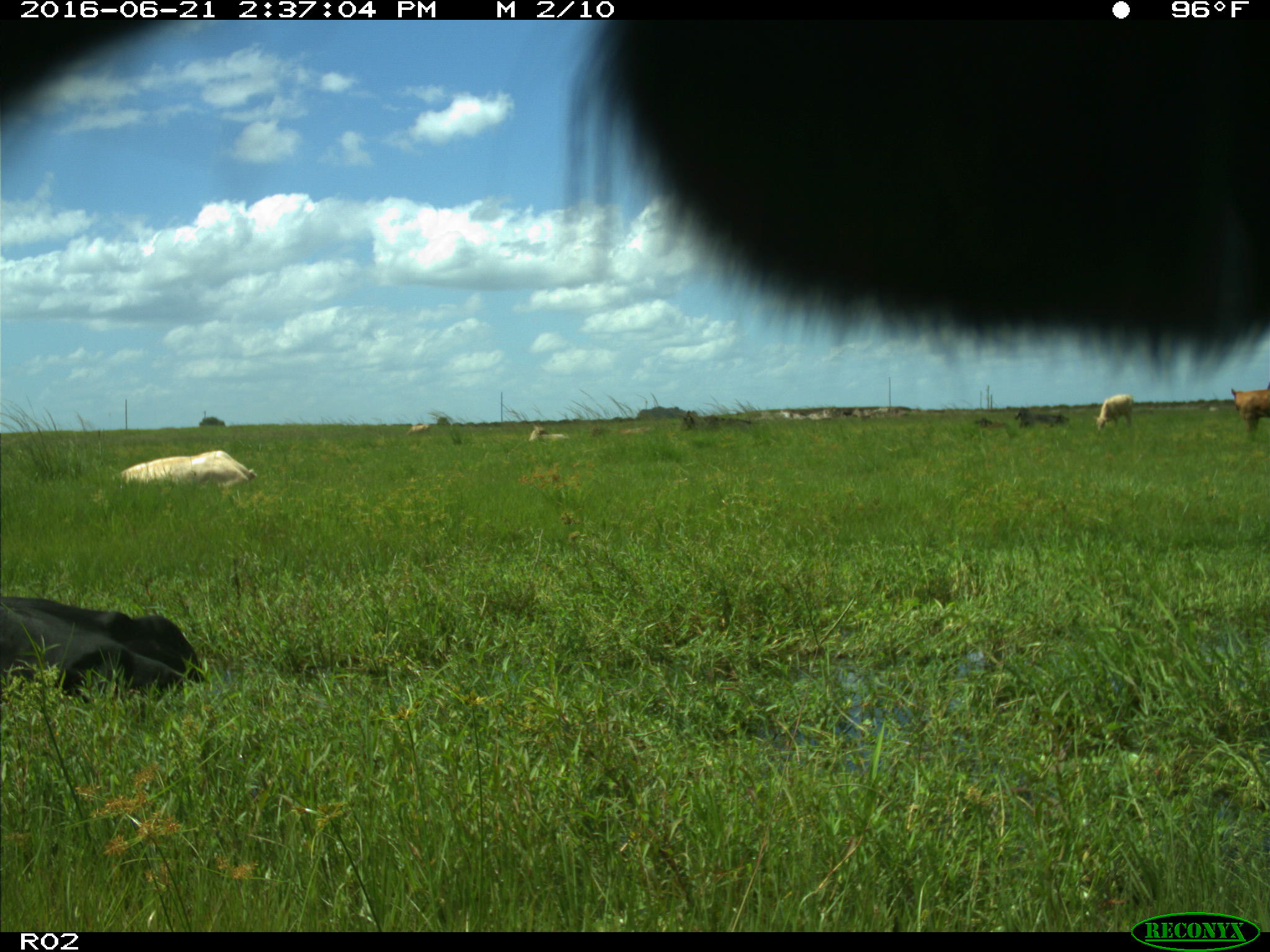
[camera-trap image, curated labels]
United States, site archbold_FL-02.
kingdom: Animalia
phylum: Chordata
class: Mammalia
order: Artiodactyla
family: Bovidae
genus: Bos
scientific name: Bos taurus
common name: domestic cow